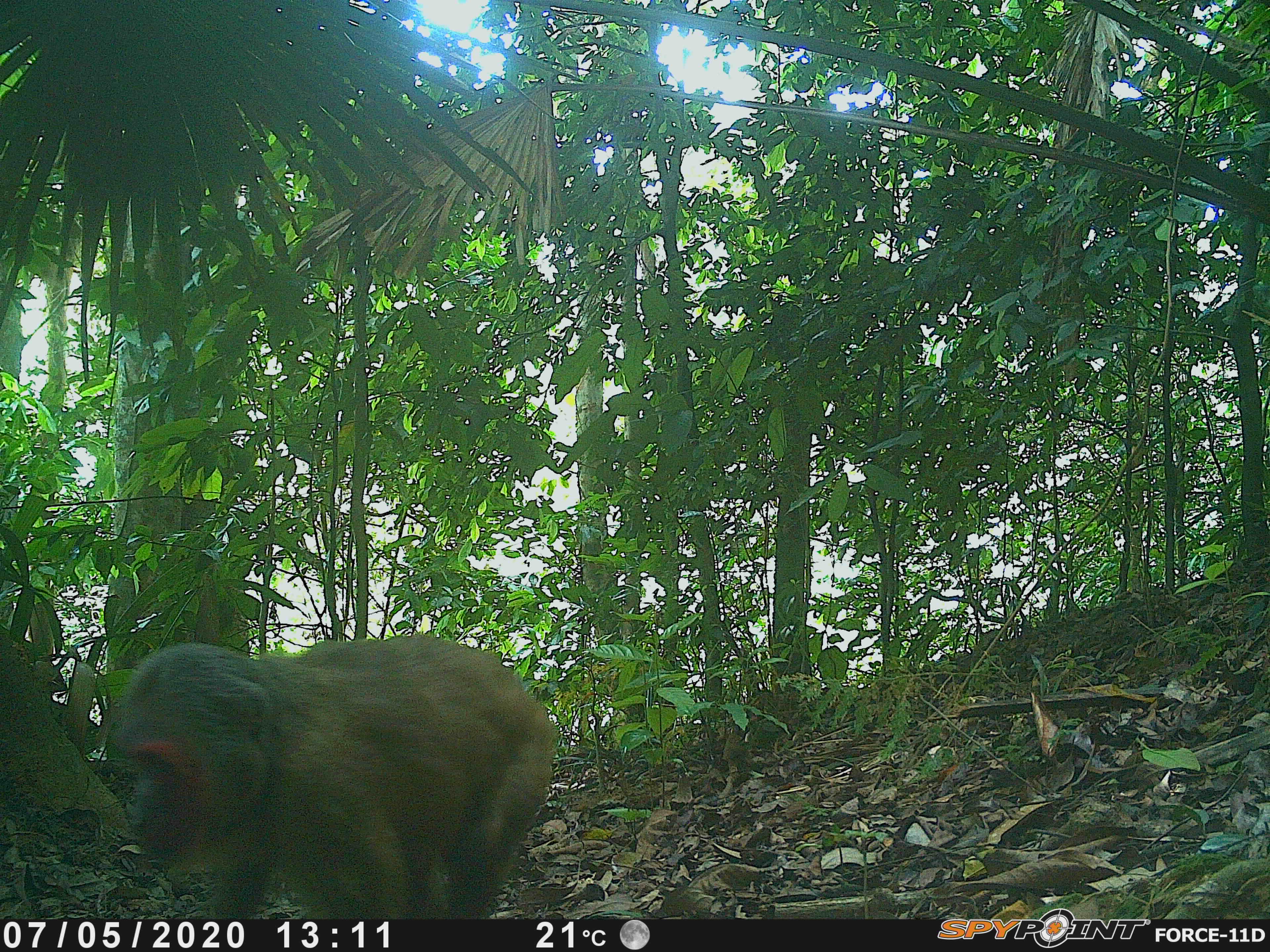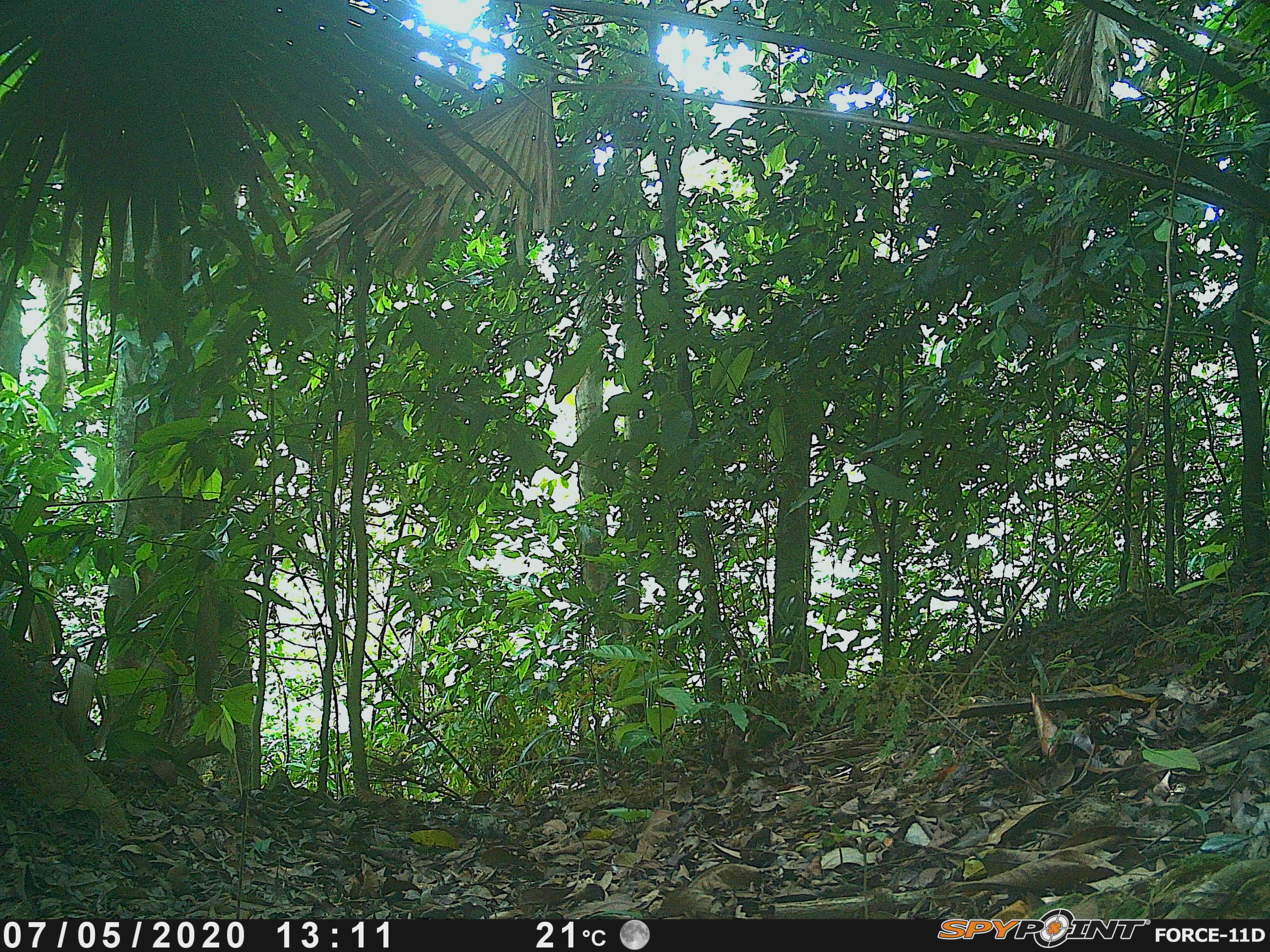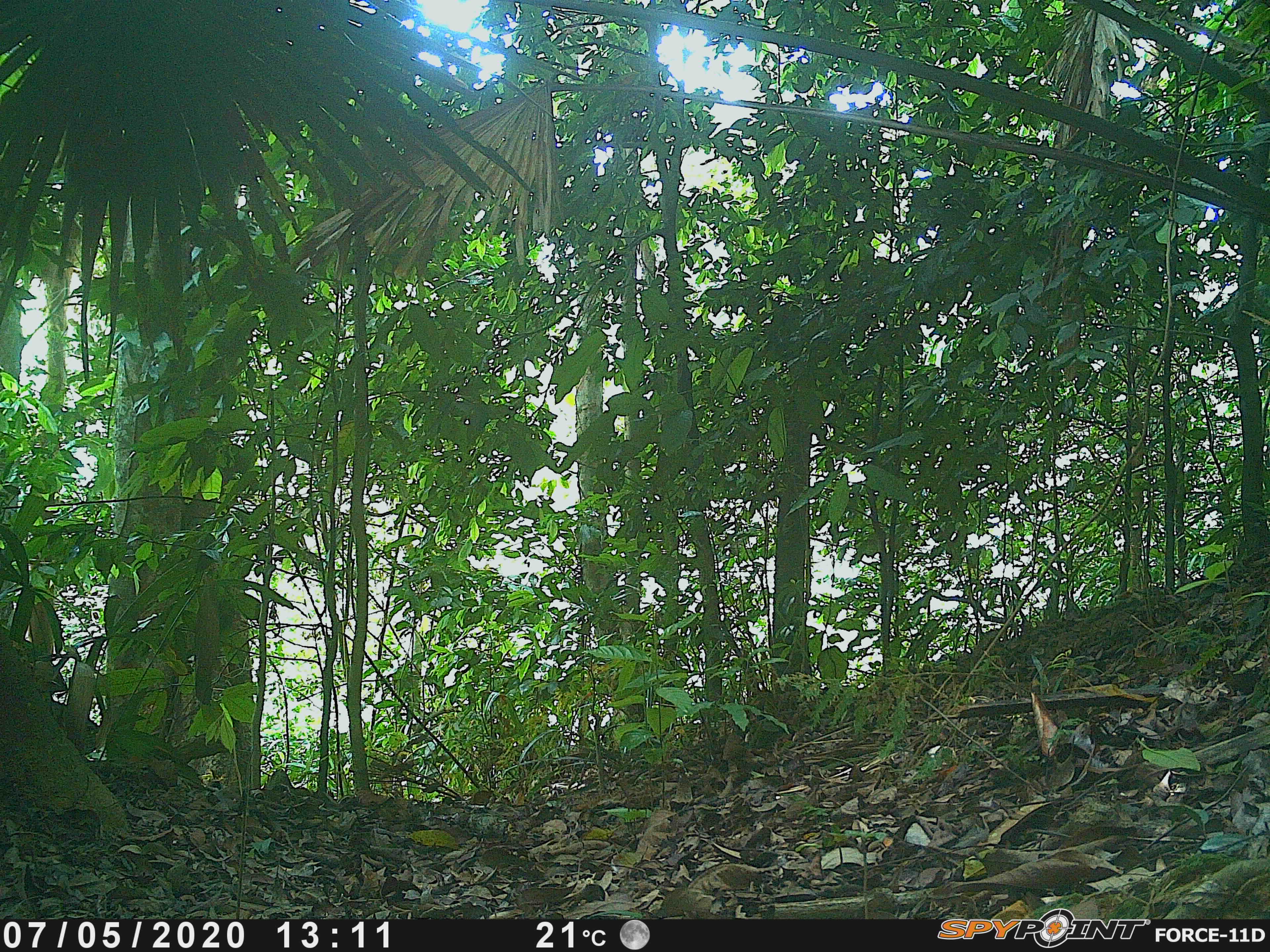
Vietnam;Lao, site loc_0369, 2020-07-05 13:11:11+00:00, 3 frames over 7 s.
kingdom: Animalia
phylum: Chordata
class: Mammalia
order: Primates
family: Cercopithecidae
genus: Macaca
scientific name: Macaca arctoides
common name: stump-tailed macaque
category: stump tailed macaque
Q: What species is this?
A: Stump tailed macaque (stump-tailed macaque) (Macaca arctoides).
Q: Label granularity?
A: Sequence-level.